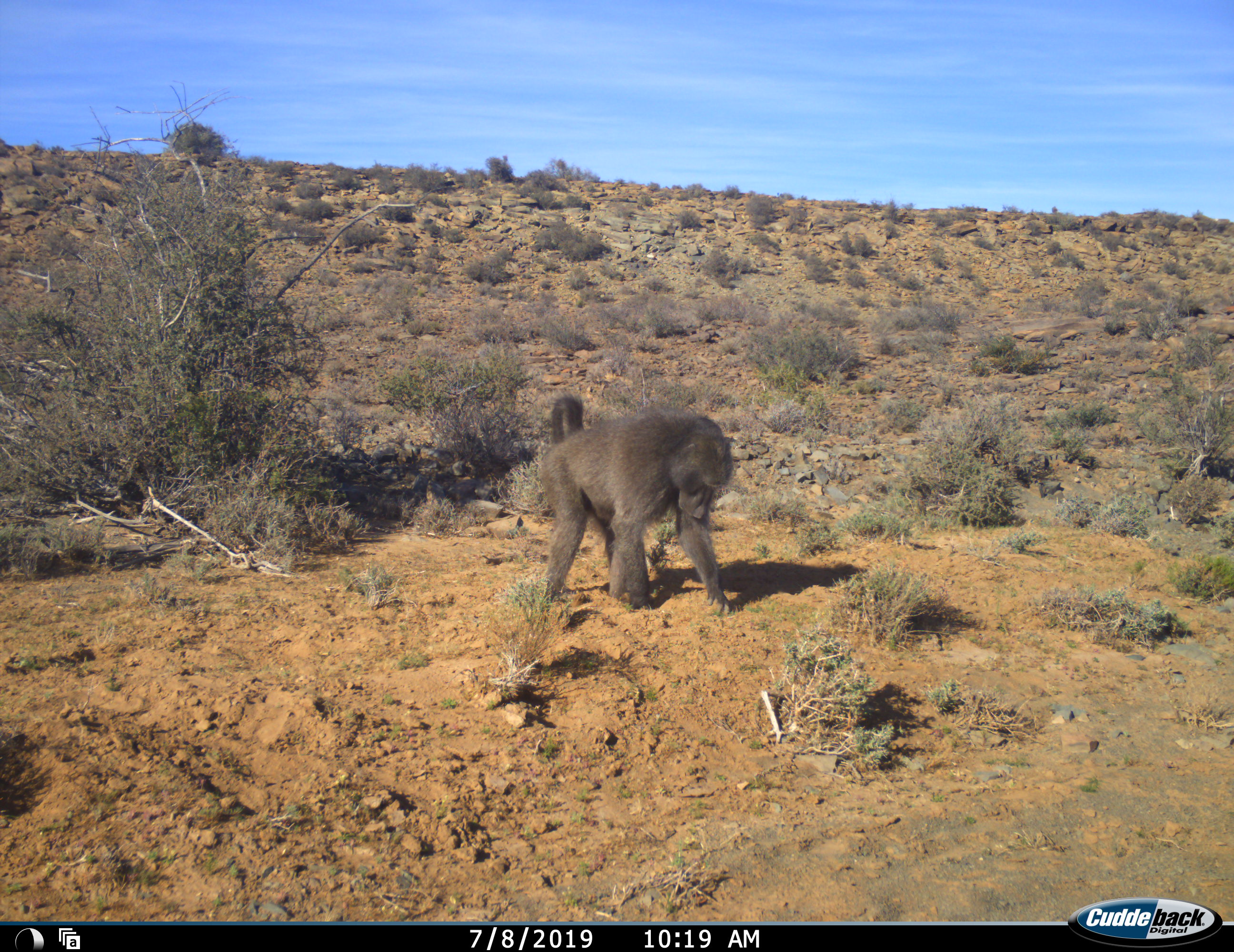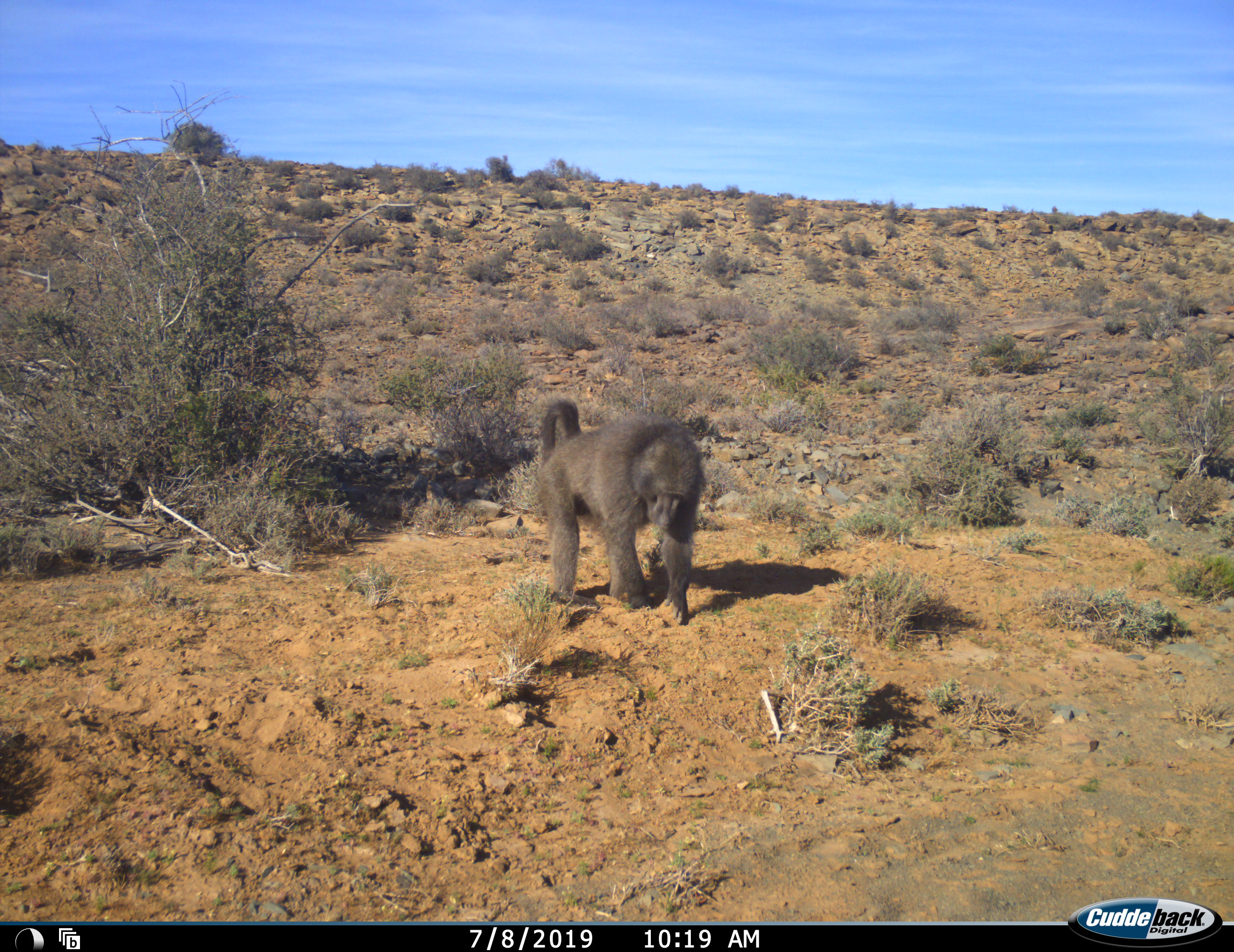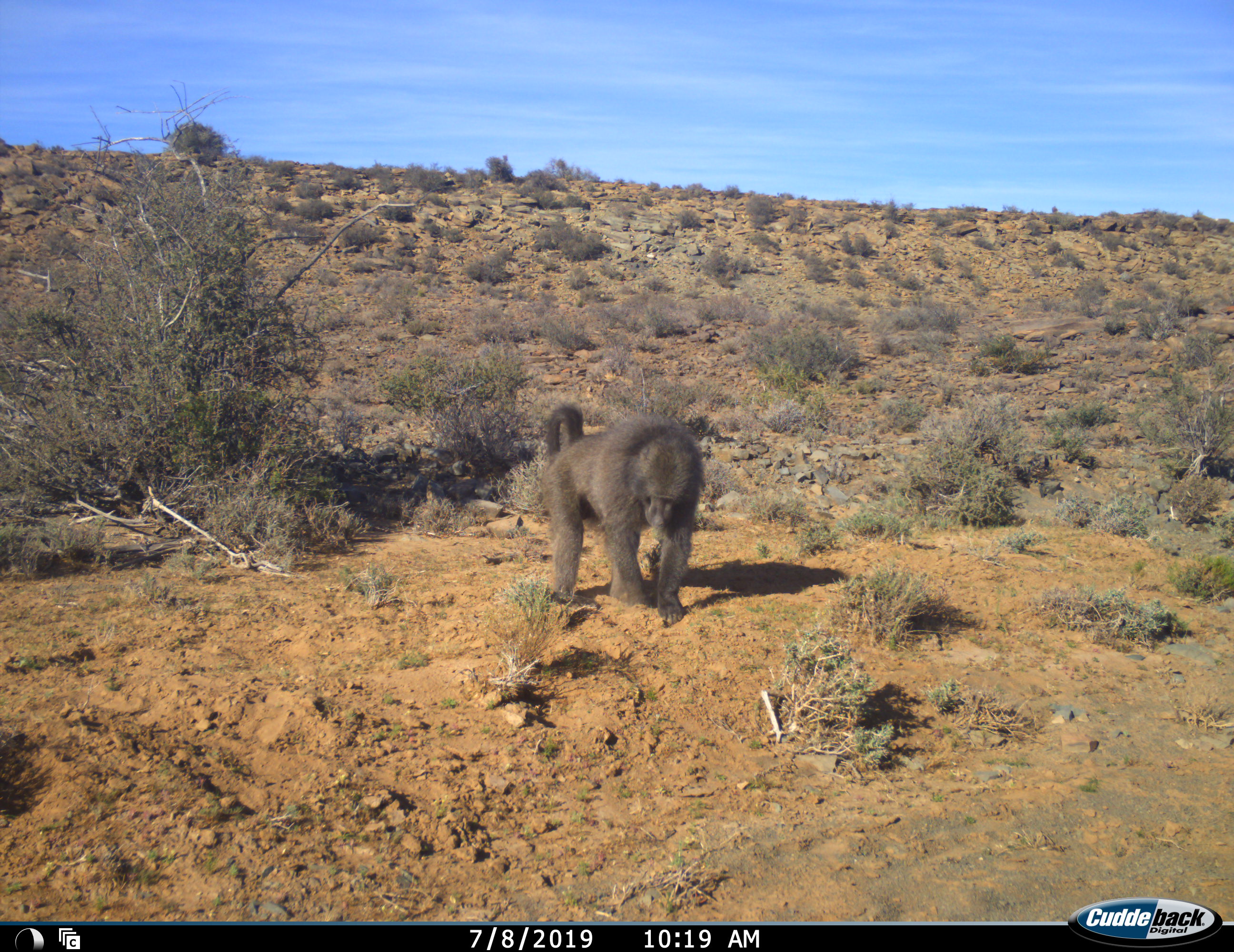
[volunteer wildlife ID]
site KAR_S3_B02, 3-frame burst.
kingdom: Animalia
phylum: Chordata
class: Mammalia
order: Primates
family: Cercopithecidae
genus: Papio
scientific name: Papio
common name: baboon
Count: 1.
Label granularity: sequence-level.